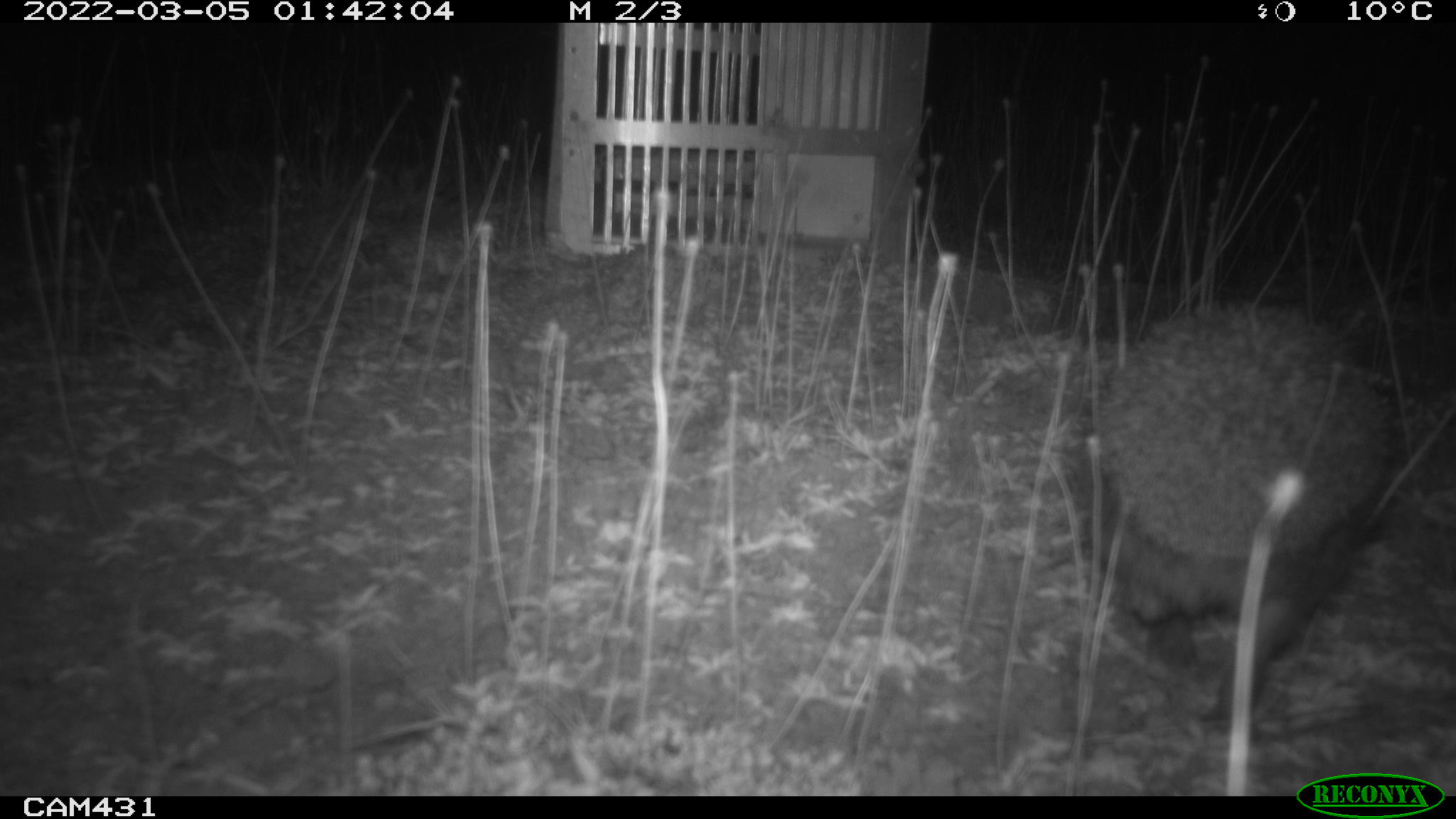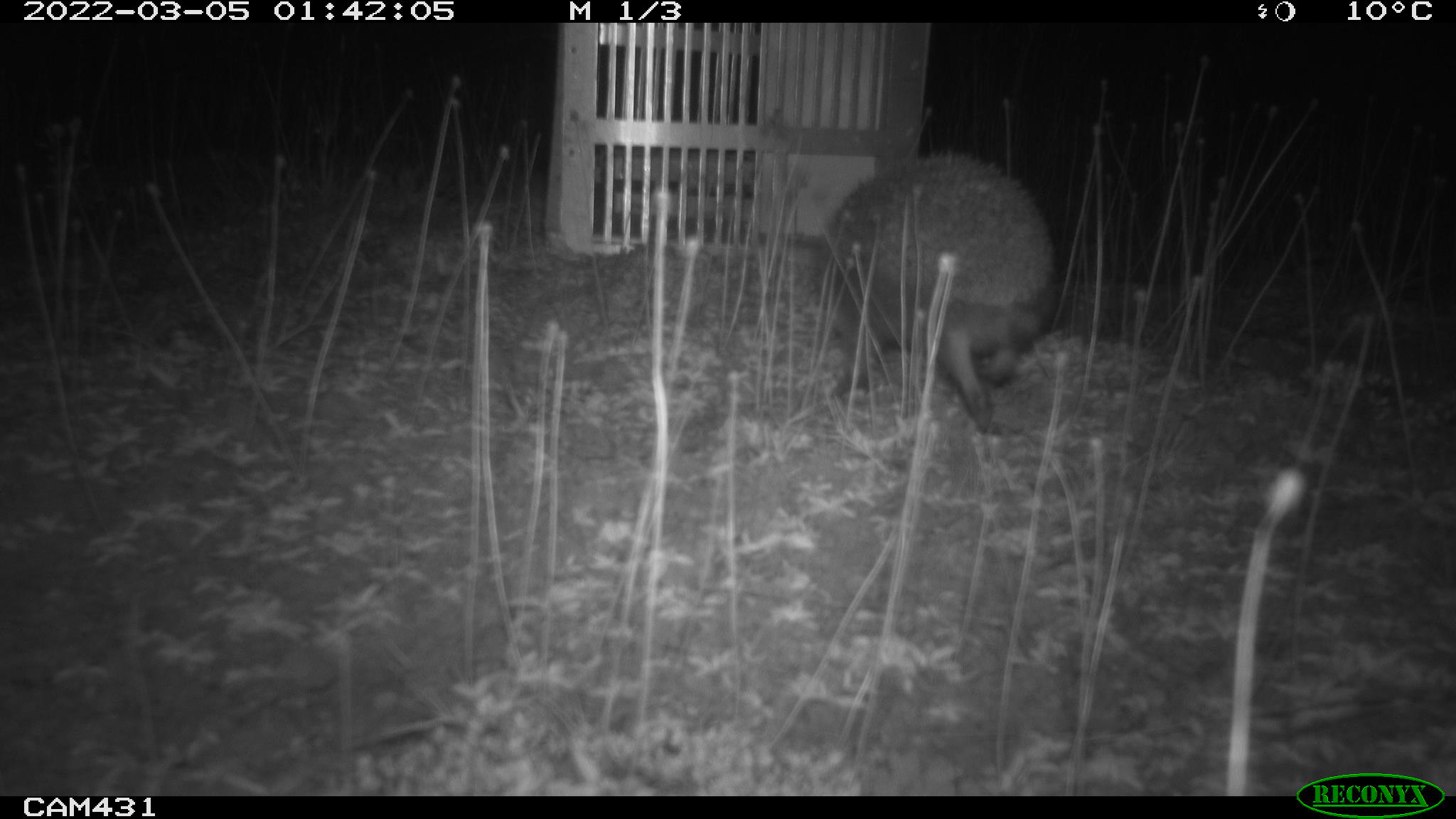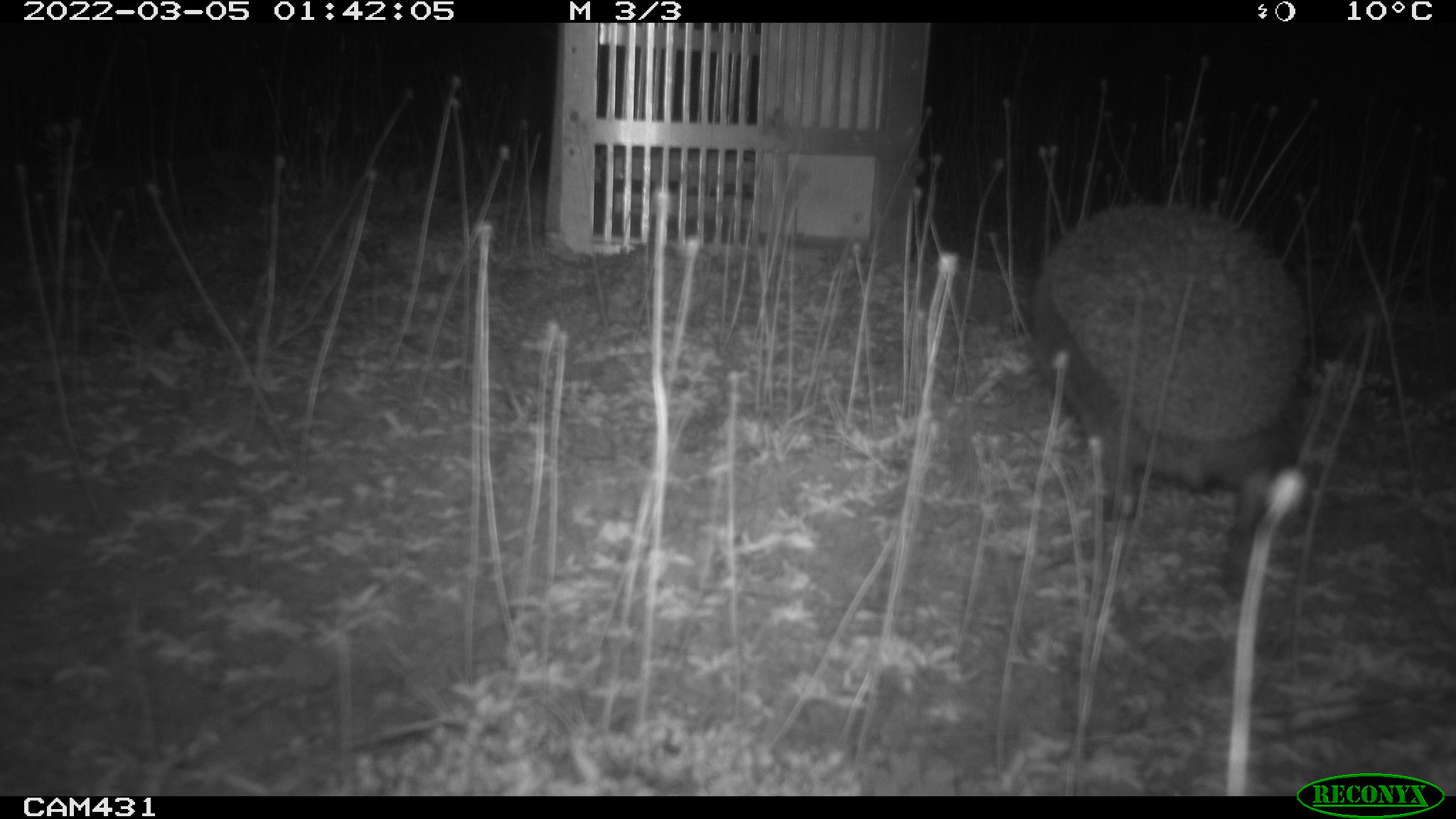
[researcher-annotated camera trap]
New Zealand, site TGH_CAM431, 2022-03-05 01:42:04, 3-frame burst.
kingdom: Animalia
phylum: Chordata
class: Mammalia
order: Eulipotyphla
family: Erinaceidae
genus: Erinaceus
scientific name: Erinaceus europaeus europaeus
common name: european hedgehog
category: hedgehog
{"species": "hedgehog (european hedgehog) (Erinaceus europaeus europaeus)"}